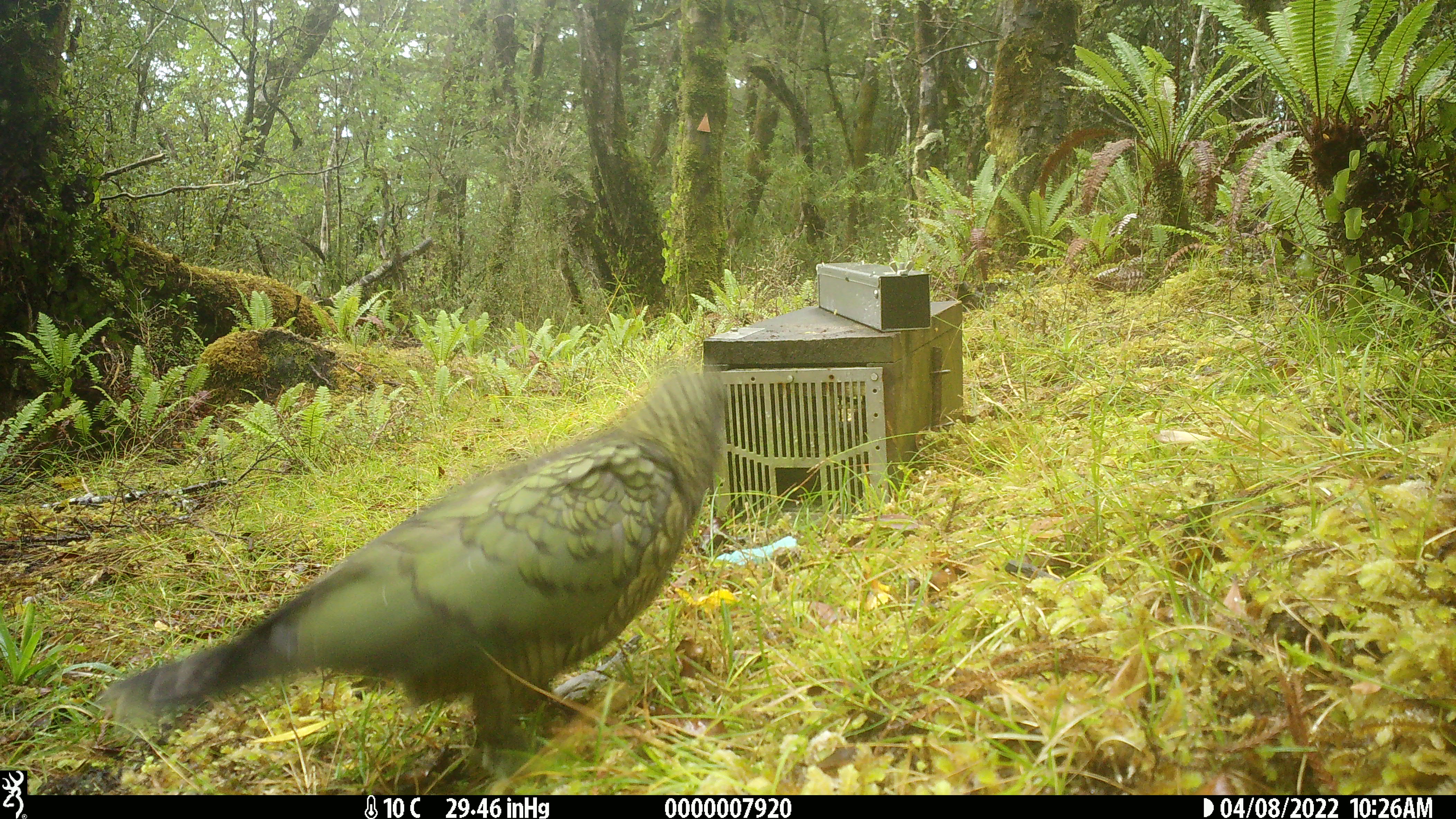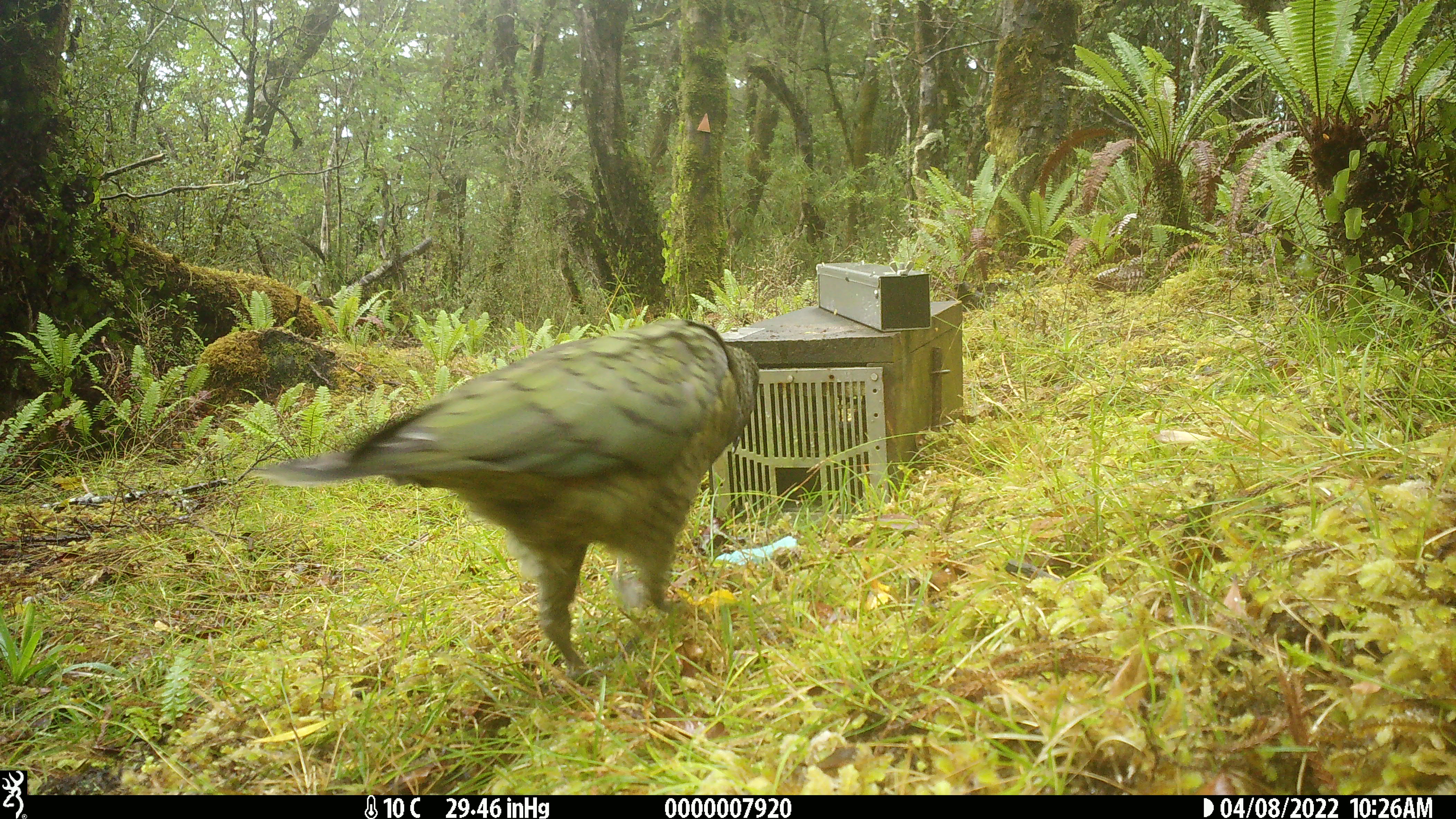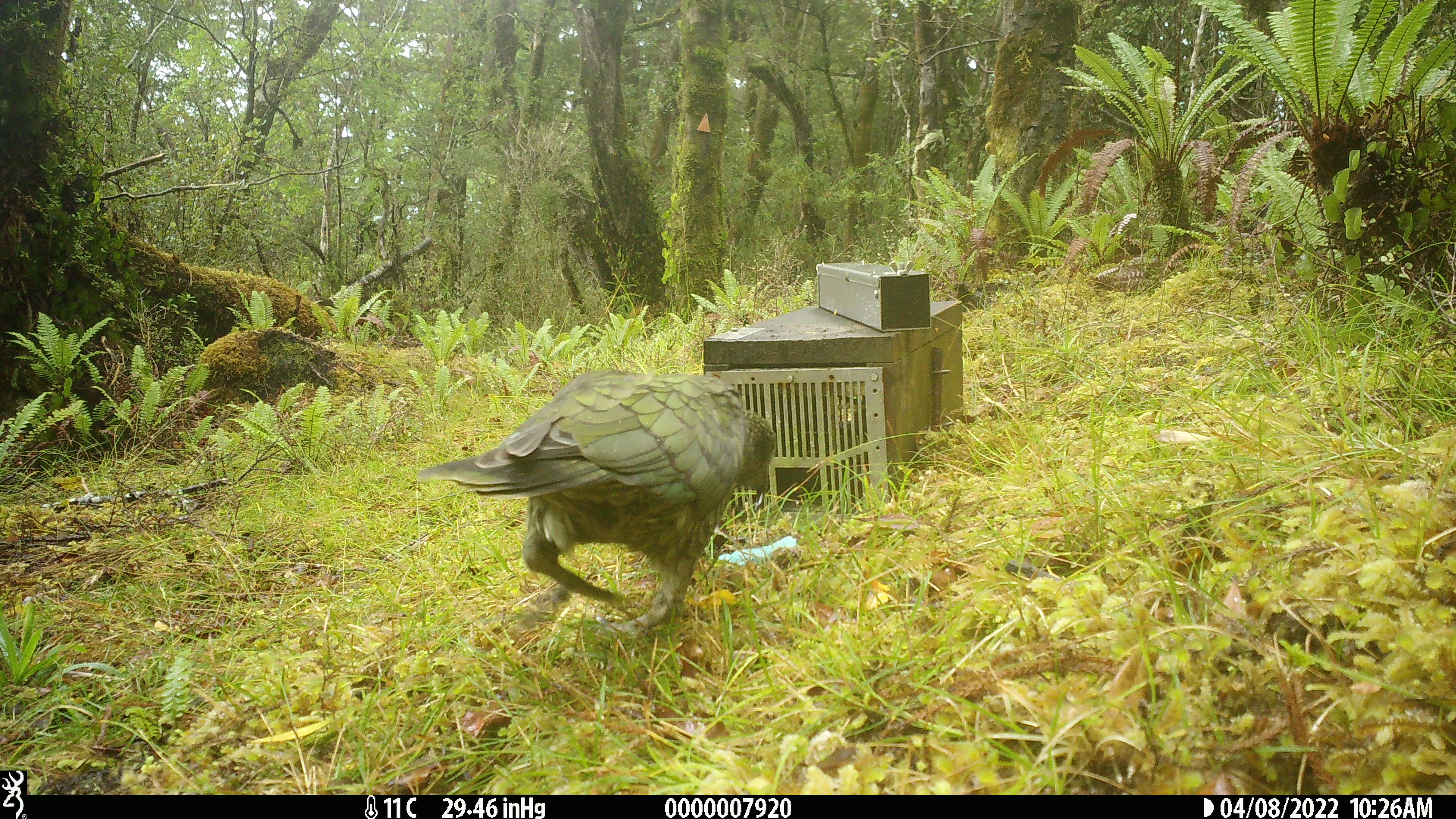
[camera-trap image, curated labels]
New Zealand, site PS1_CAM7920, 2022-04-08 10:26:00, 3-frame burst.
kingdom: Animalia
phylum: Chordata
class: Aves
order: Psittaciformes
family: Strigopidae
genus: Nestor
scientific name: Nestor notabilis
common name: kea